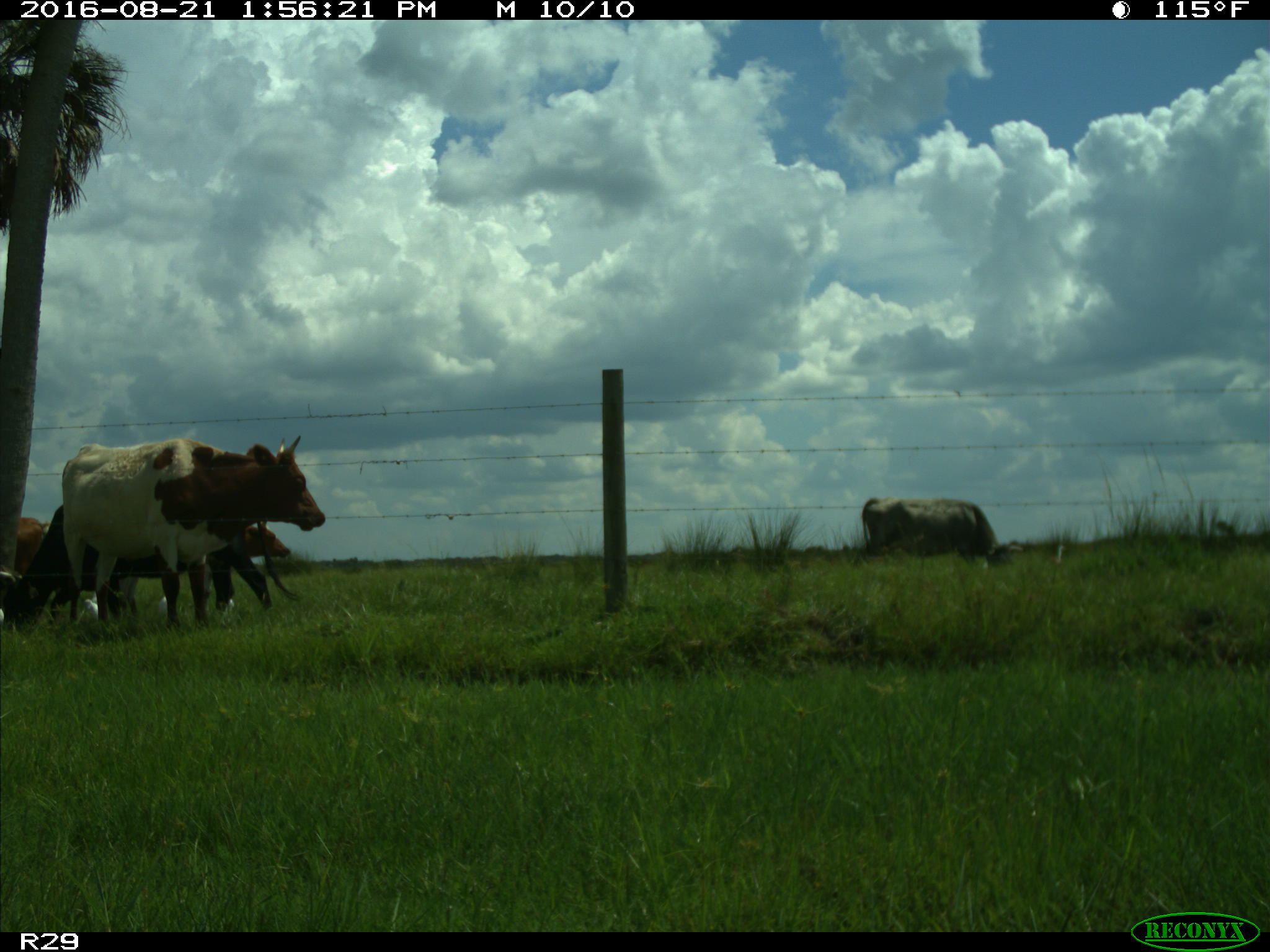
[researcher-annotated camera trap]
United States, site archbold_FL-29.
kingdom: Animalia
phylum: Chordata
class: Mammalia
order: Artiodactyla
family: Bovidae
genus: Bos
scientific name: Bos taurus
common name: domestic cow